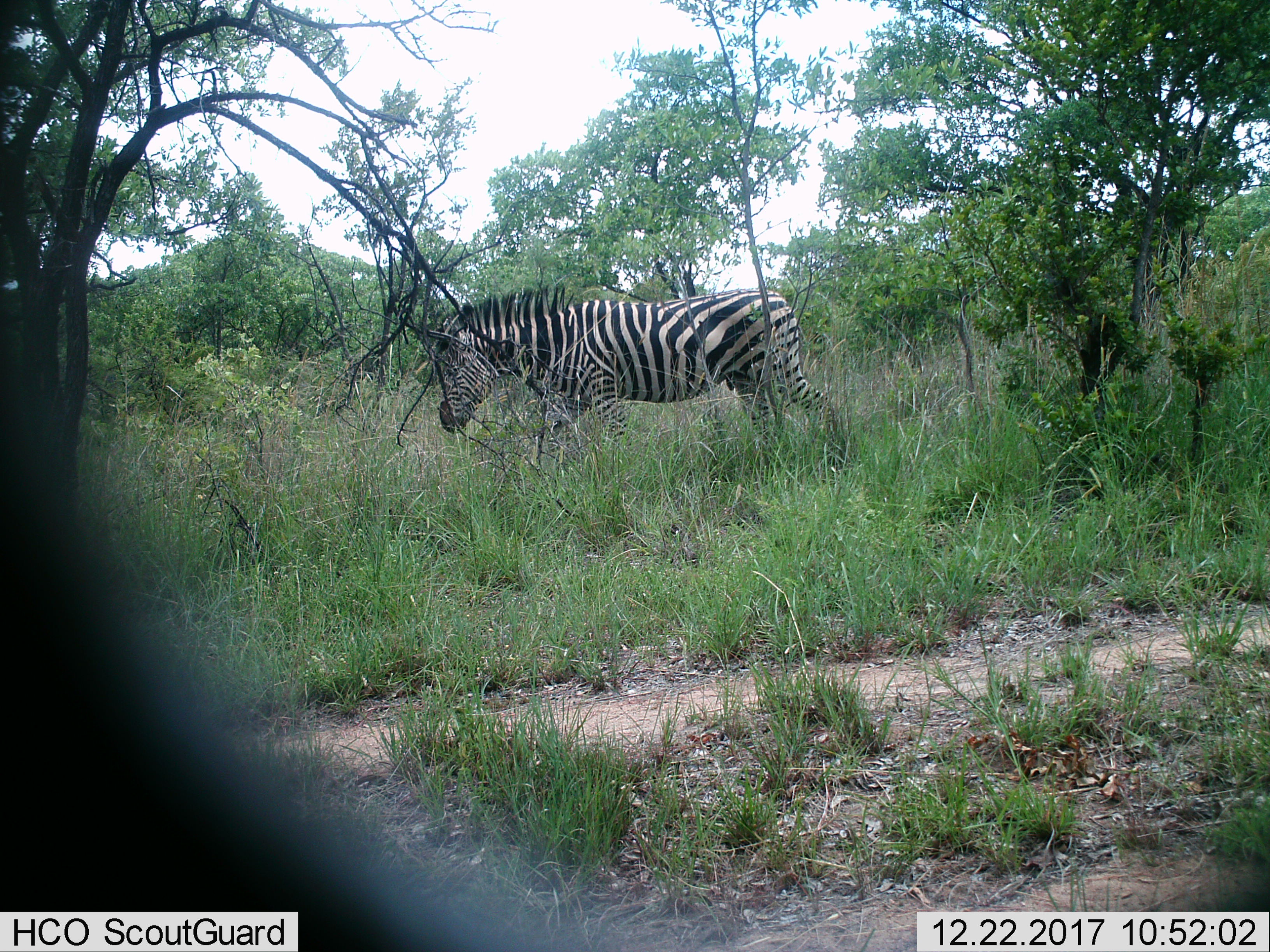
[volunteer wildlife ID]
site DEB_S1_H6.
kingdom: Animalia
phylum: Chordata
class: Mammalia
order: Perissodactyla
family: Equidae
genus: Equus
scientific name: Equus quagga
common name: plains zebra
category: zebraplains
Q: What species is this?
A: Zebraplains (plains zebra) (Equus quagga).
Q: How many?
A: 1.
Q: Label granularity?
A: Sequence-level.